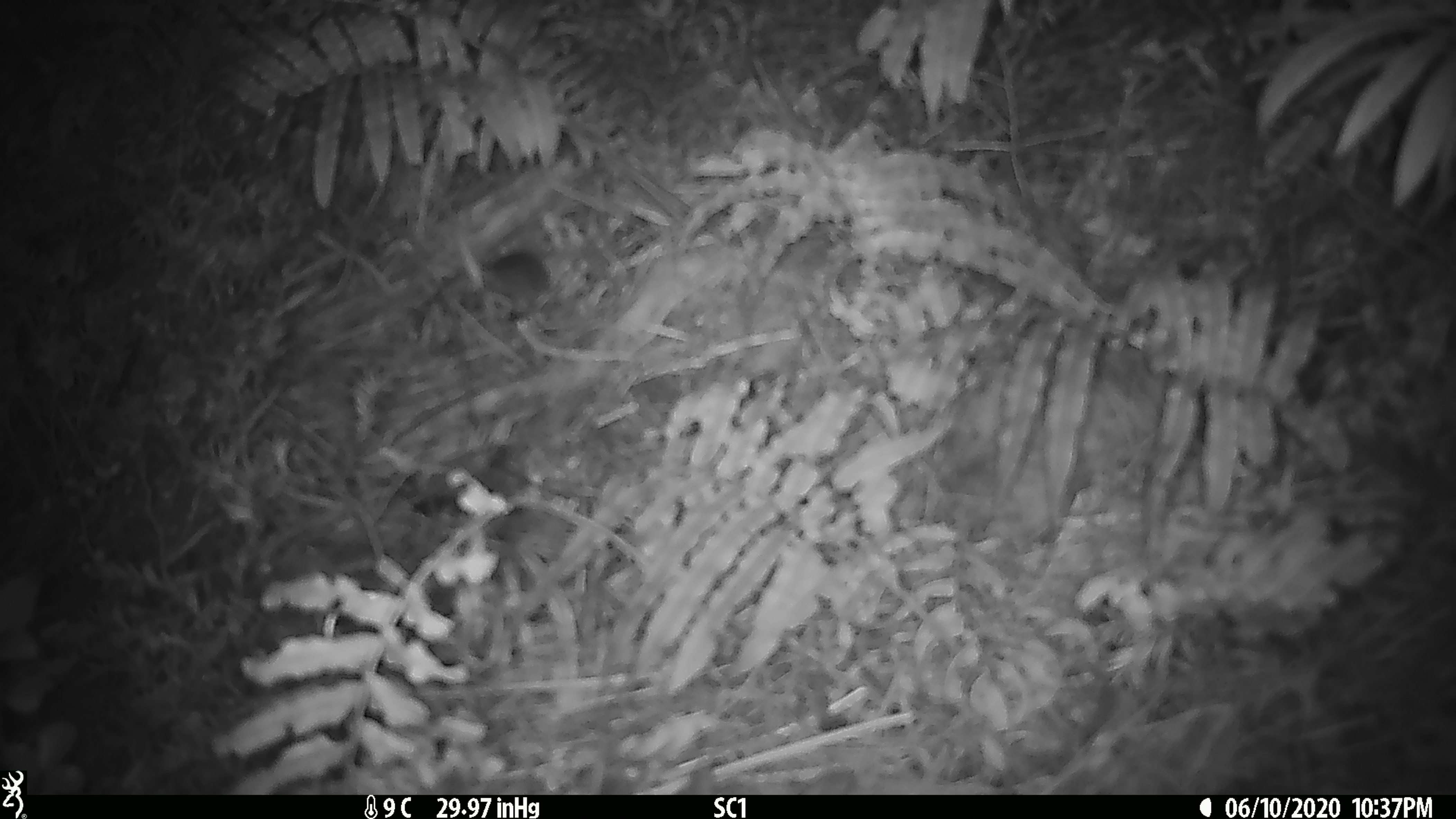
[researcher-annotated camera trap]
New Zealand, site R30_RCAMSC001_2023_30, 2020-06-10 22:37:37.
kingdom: Animalia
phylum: Chordata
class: Mammalia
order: Rodentia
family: Muridae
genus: Mus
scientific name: Mus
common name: mouse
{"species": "mouse (Mus)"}